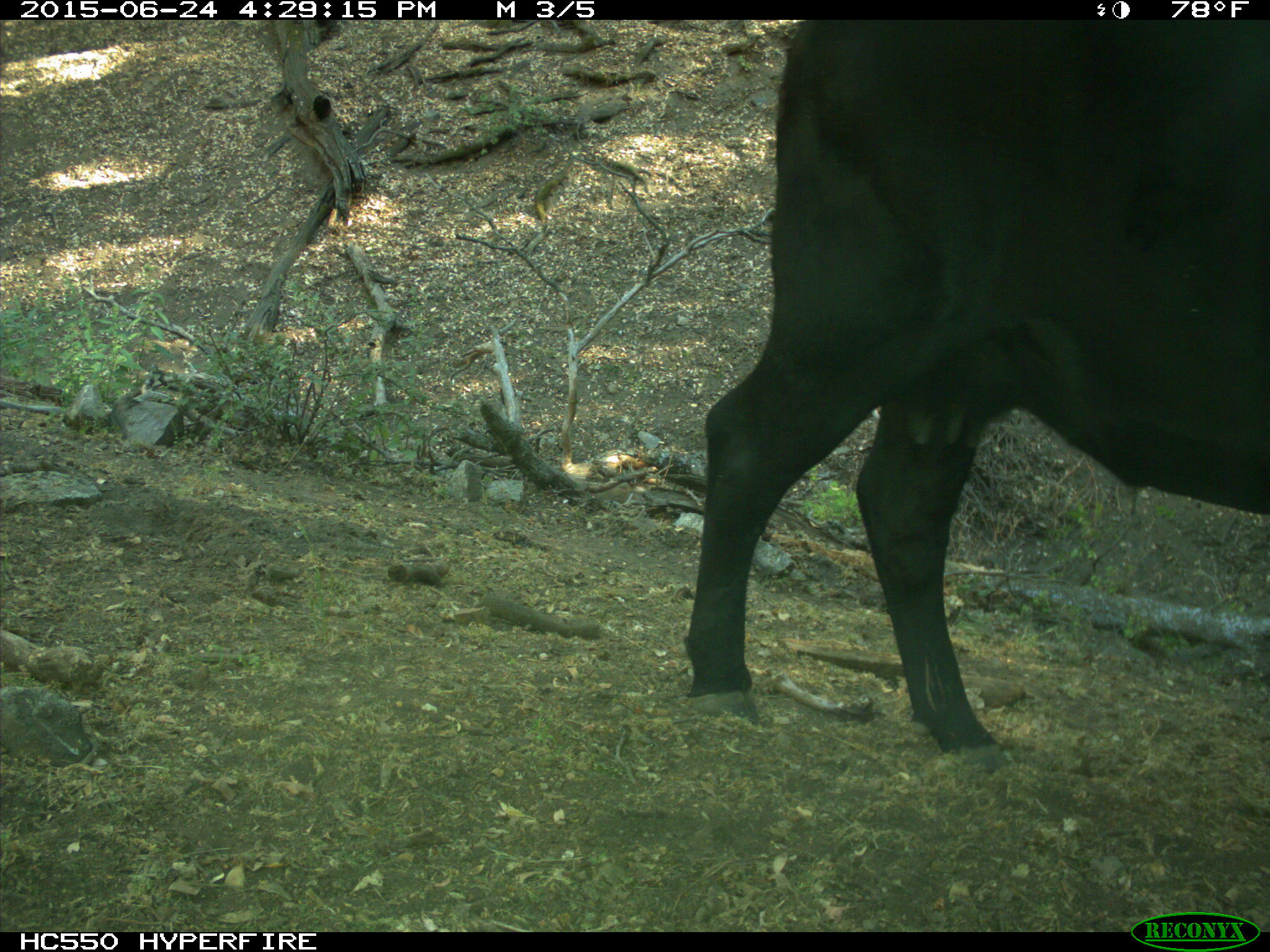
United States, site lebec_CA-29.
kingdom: Animalia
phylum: Chordata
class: Mammalia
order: Artiodactyla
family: Bovidae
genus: Bos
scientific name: Bos taurus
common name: domestic cow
Bos taurus (domestic cow).